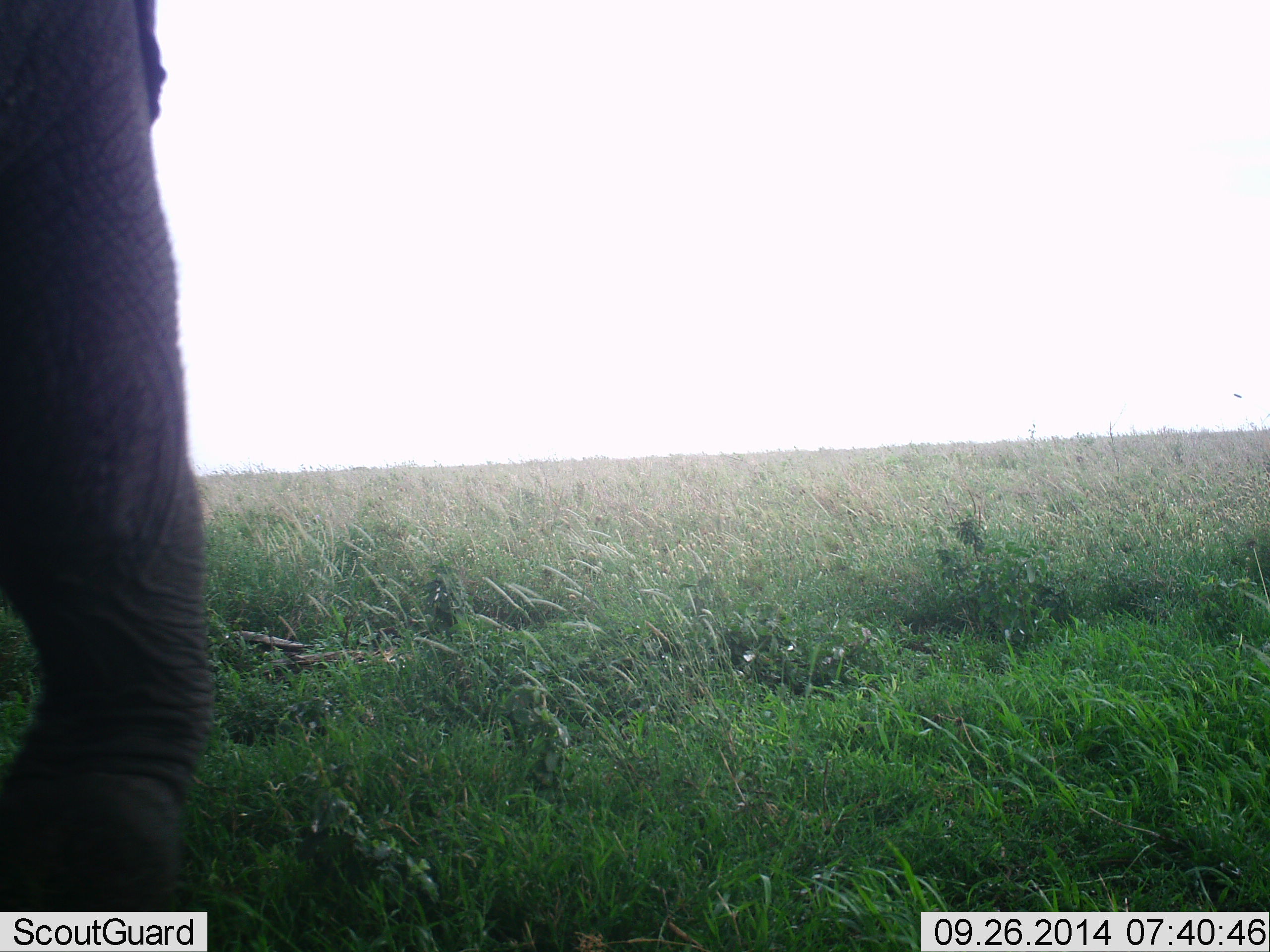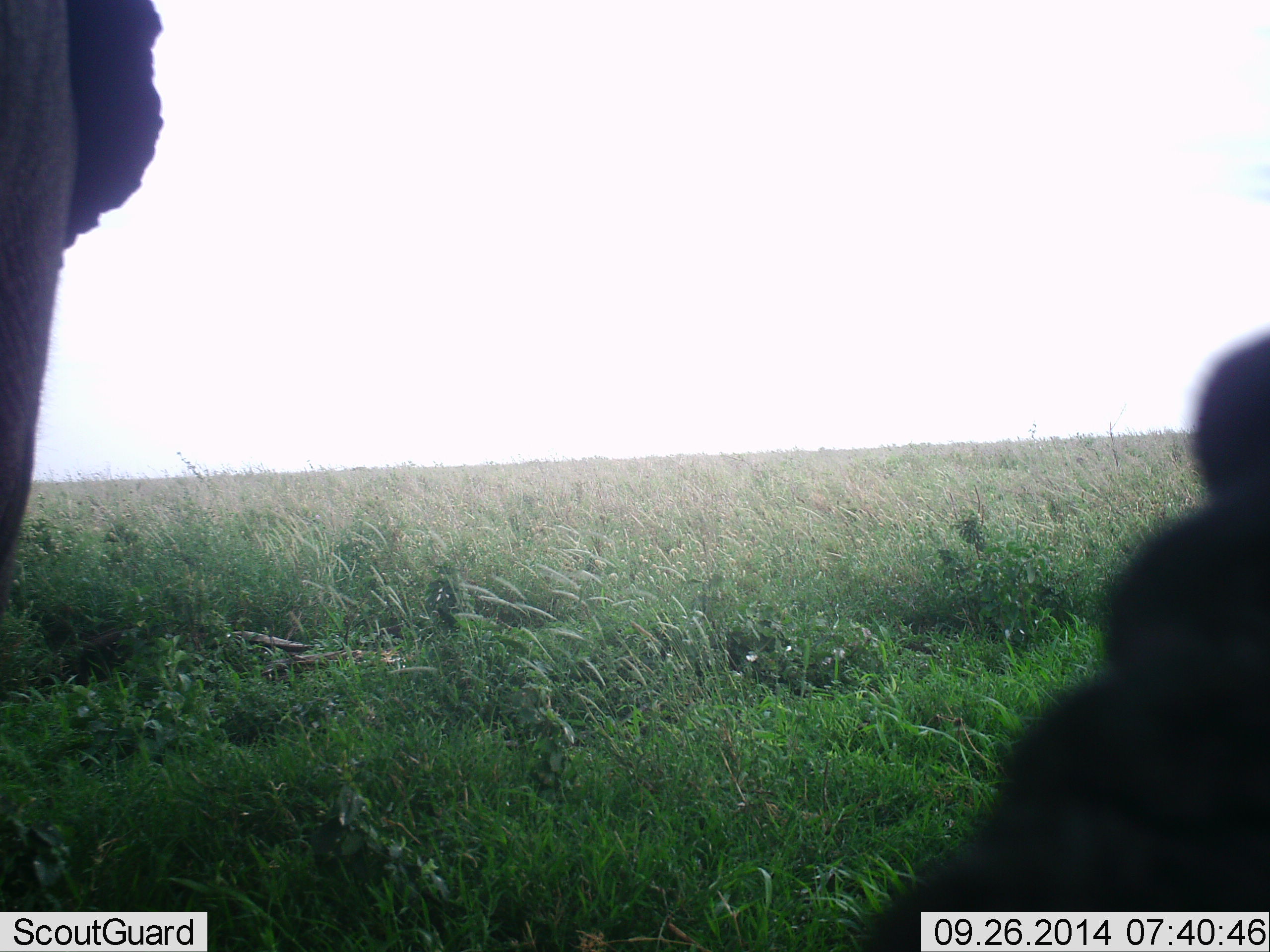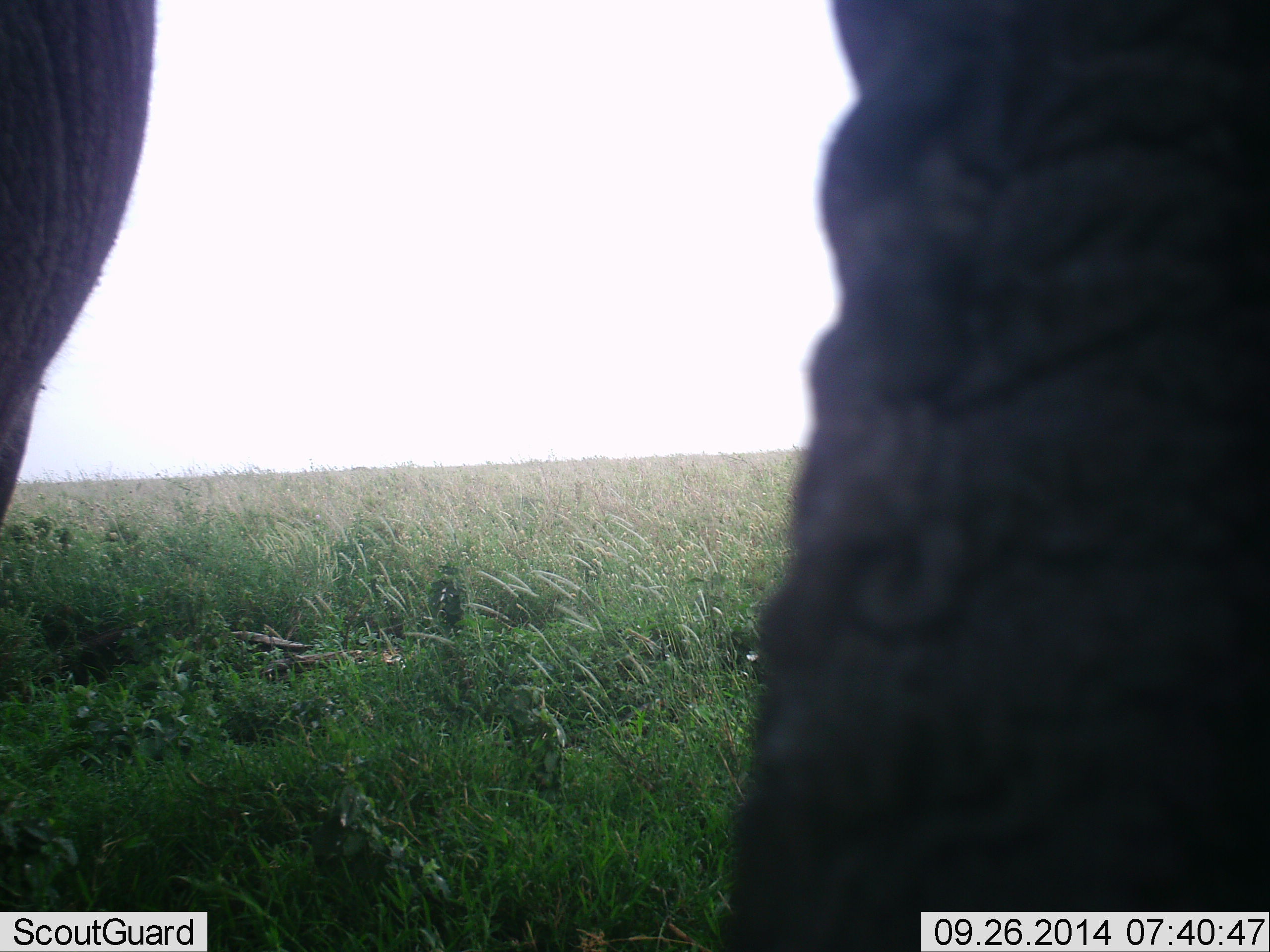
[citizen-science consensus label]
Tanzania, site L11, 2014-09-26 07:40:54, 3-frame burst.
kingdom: Animalia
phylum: Chordata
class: Mammalia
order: Proboscidea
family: Elephantidae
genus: Loxodonta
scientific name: Loxodonta africana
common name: african bush elephant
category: elephant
Elephant (african bush elephant) (Loxodonta africana), count 2. Behavior (volunteer vote fractions): standing 80%, resting 20%, moving 10%, interacting 0%. Young present (vote fraction): 0%. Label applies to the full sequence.